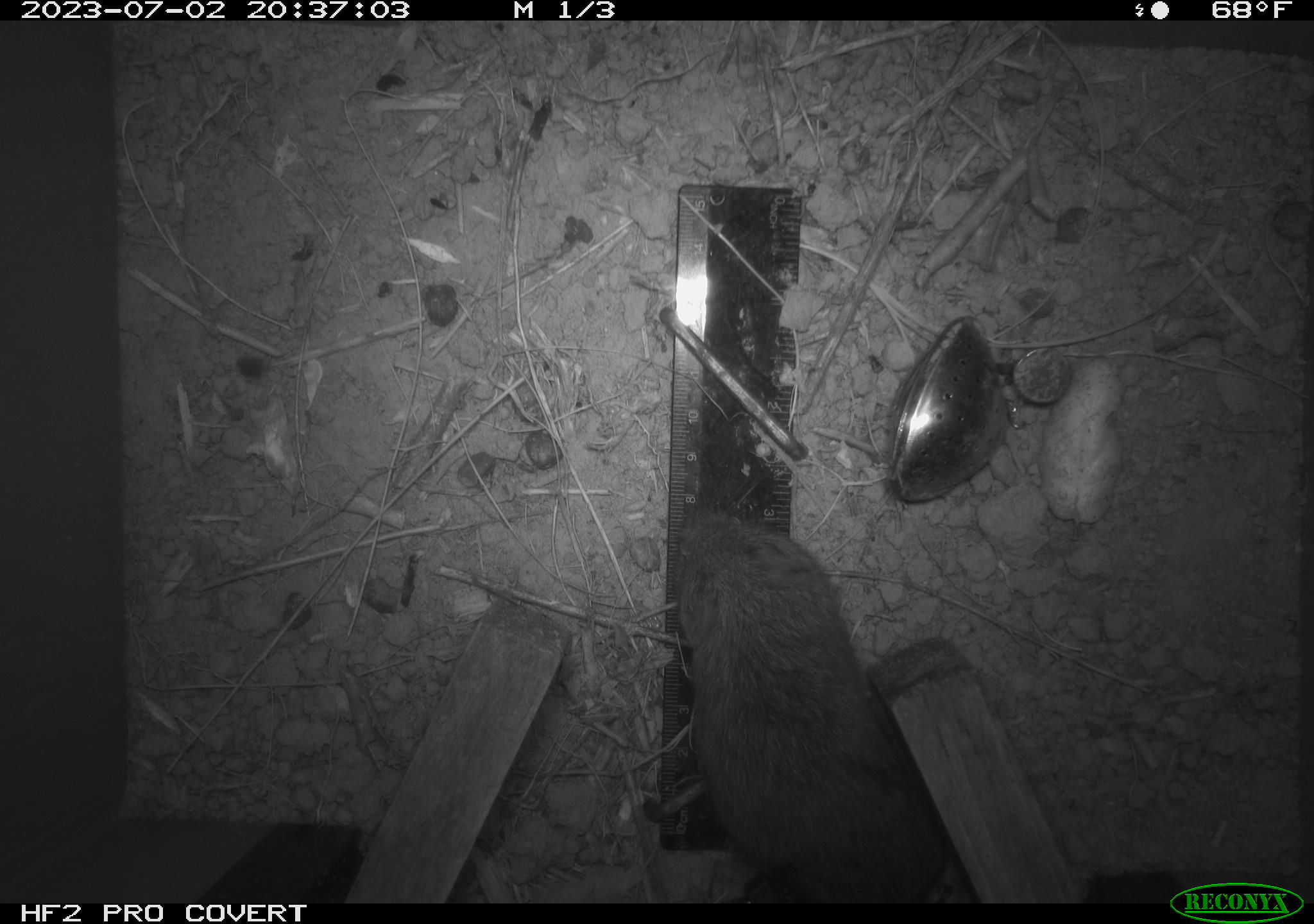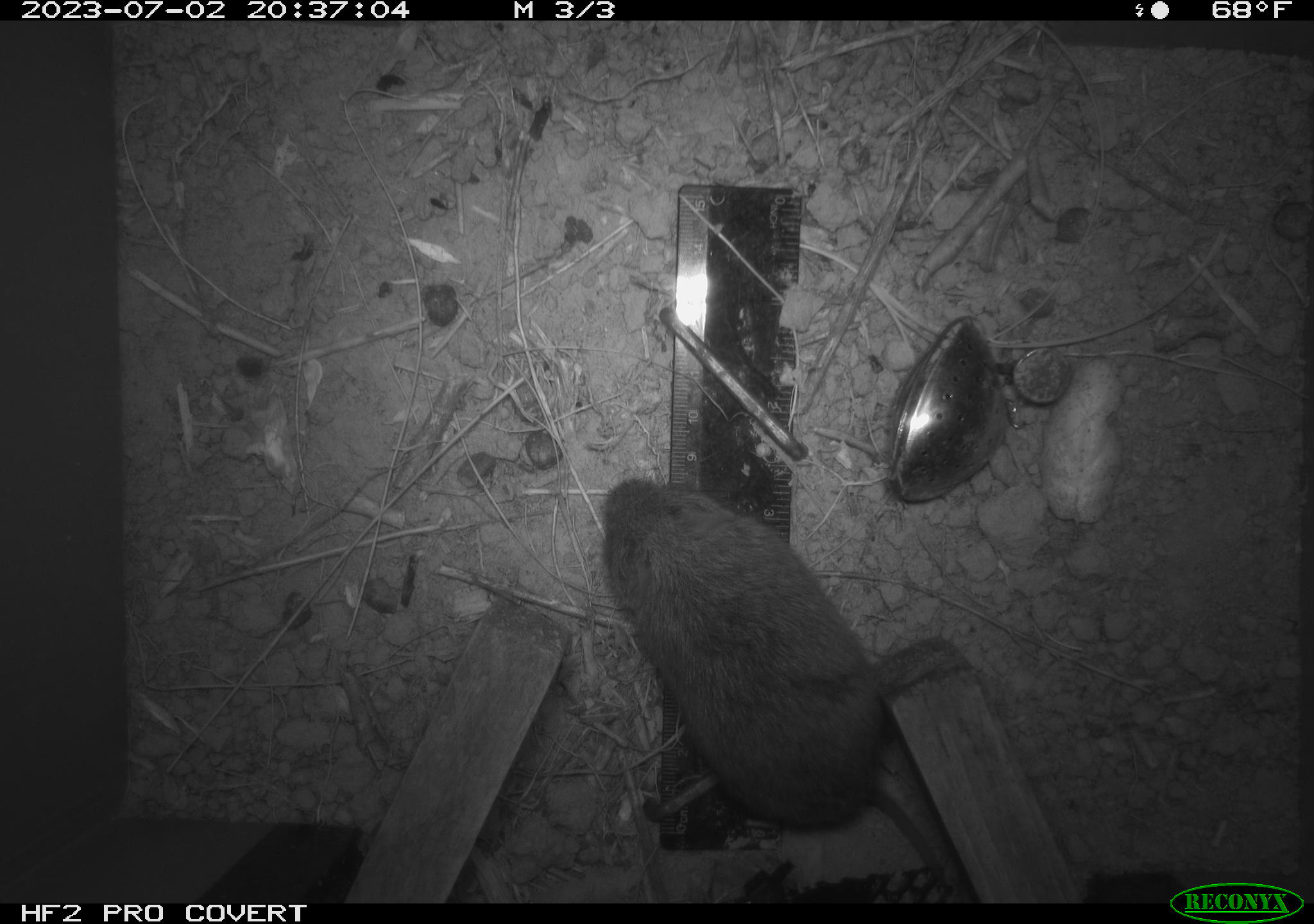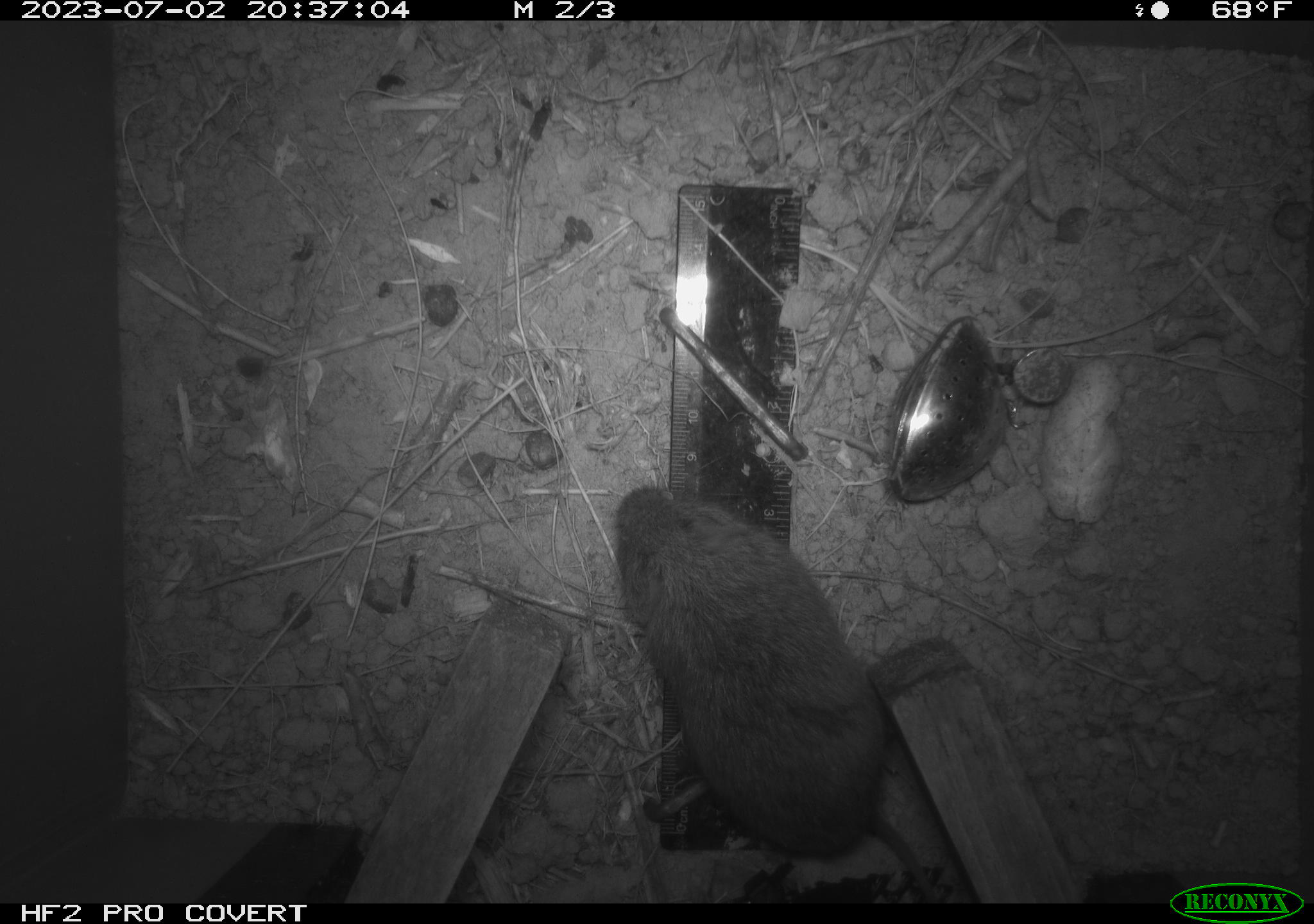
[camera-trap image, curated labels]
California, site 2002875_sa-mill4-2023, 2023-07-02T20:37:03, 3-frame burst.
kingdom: Animalia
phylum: Chordata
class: Mammalia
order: Rodentia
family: Cricetidae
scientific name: Arvicolinae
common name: voles, lemmings, and muskrats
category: arvicolinae subfamily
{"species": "arvicolinae subfamily (voles, lemmings, and muskrats) (Arvicolinae)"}